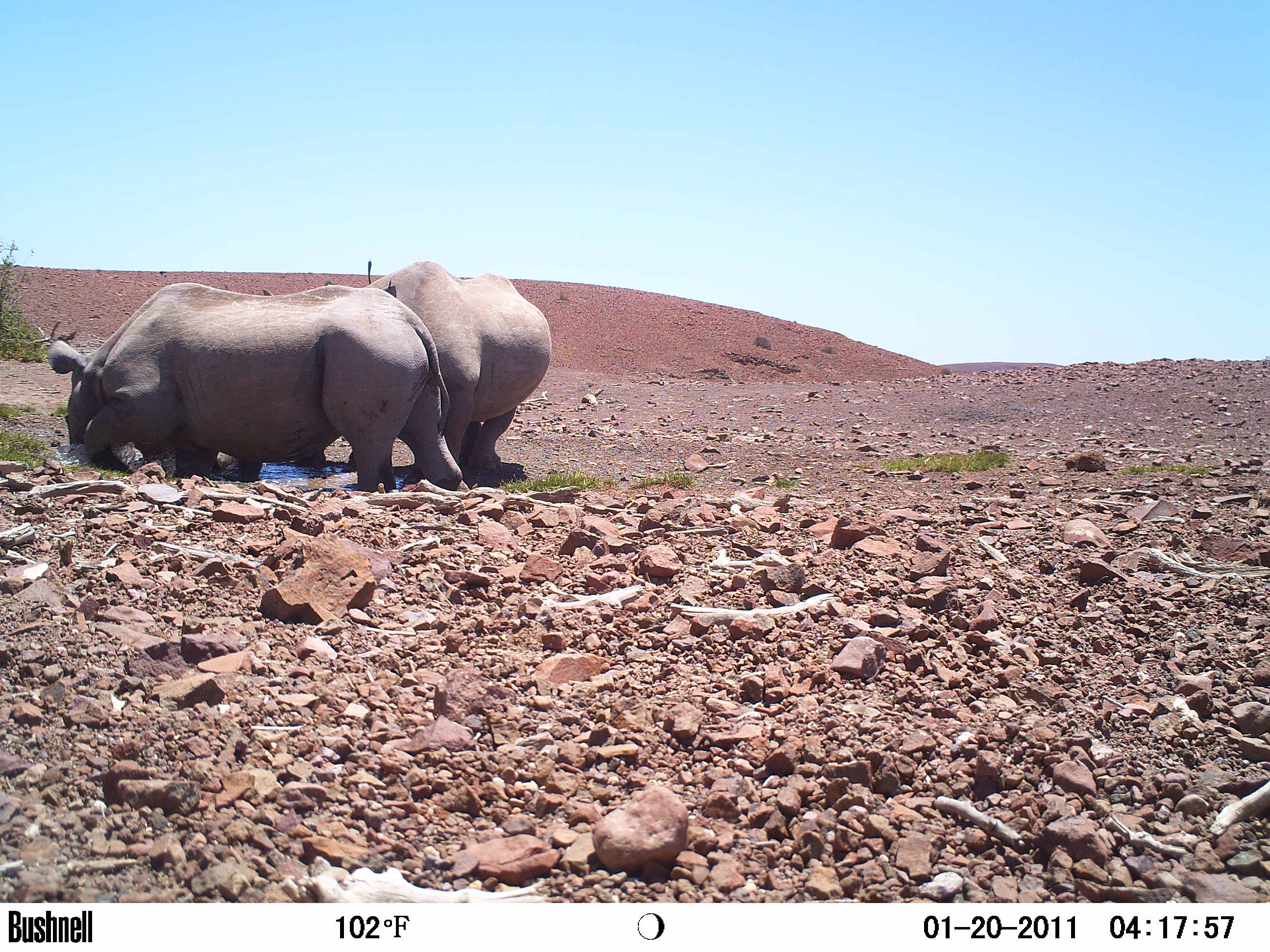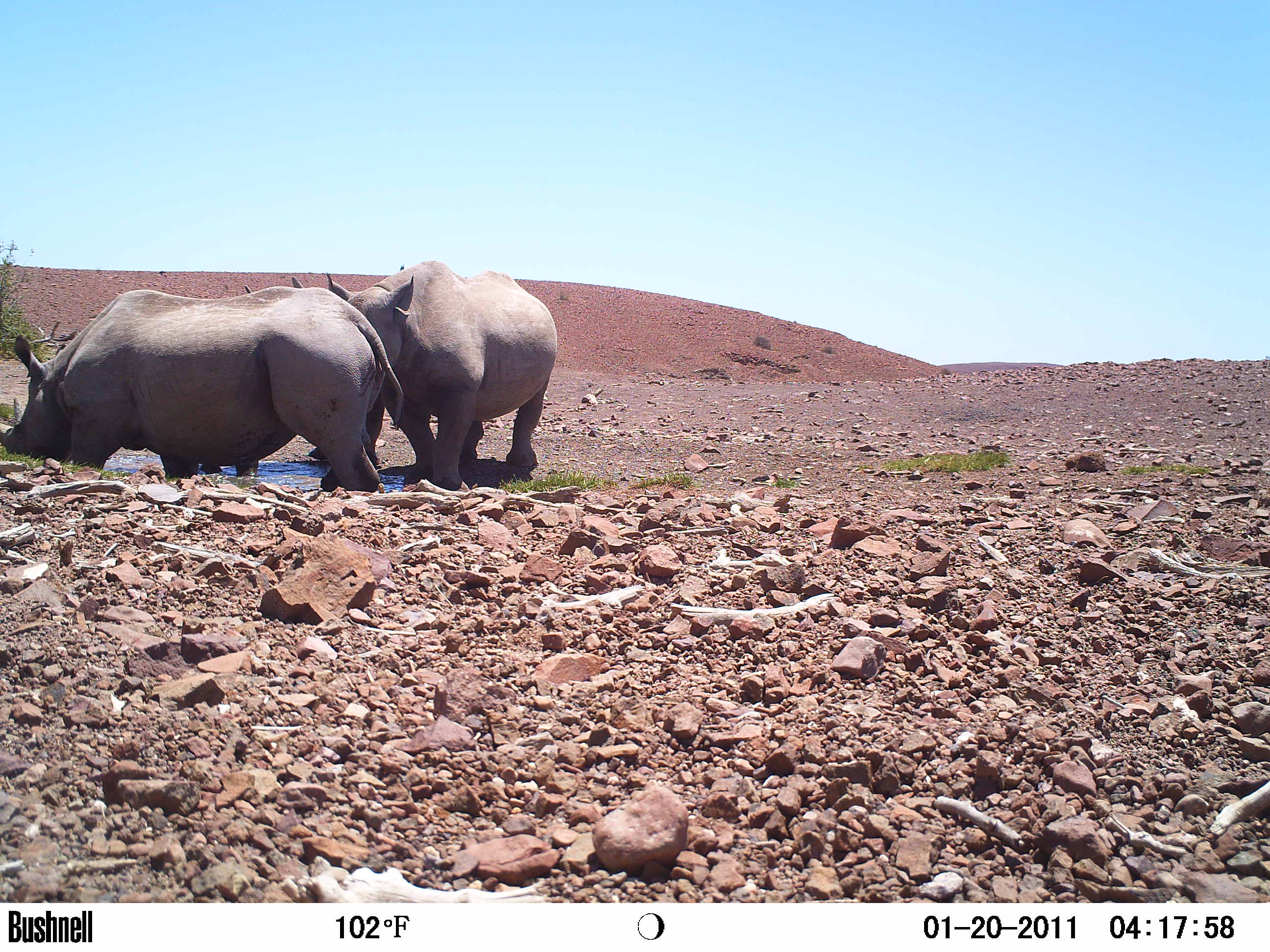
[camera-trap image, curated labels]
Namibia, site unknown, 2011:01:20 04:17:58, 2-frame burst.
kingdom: Animalia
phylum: Chordata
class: Mammalia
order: Perissodactyla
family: Rhinocerotidae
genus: Diceros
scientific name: Diceros bicornis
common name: black rhinoceros